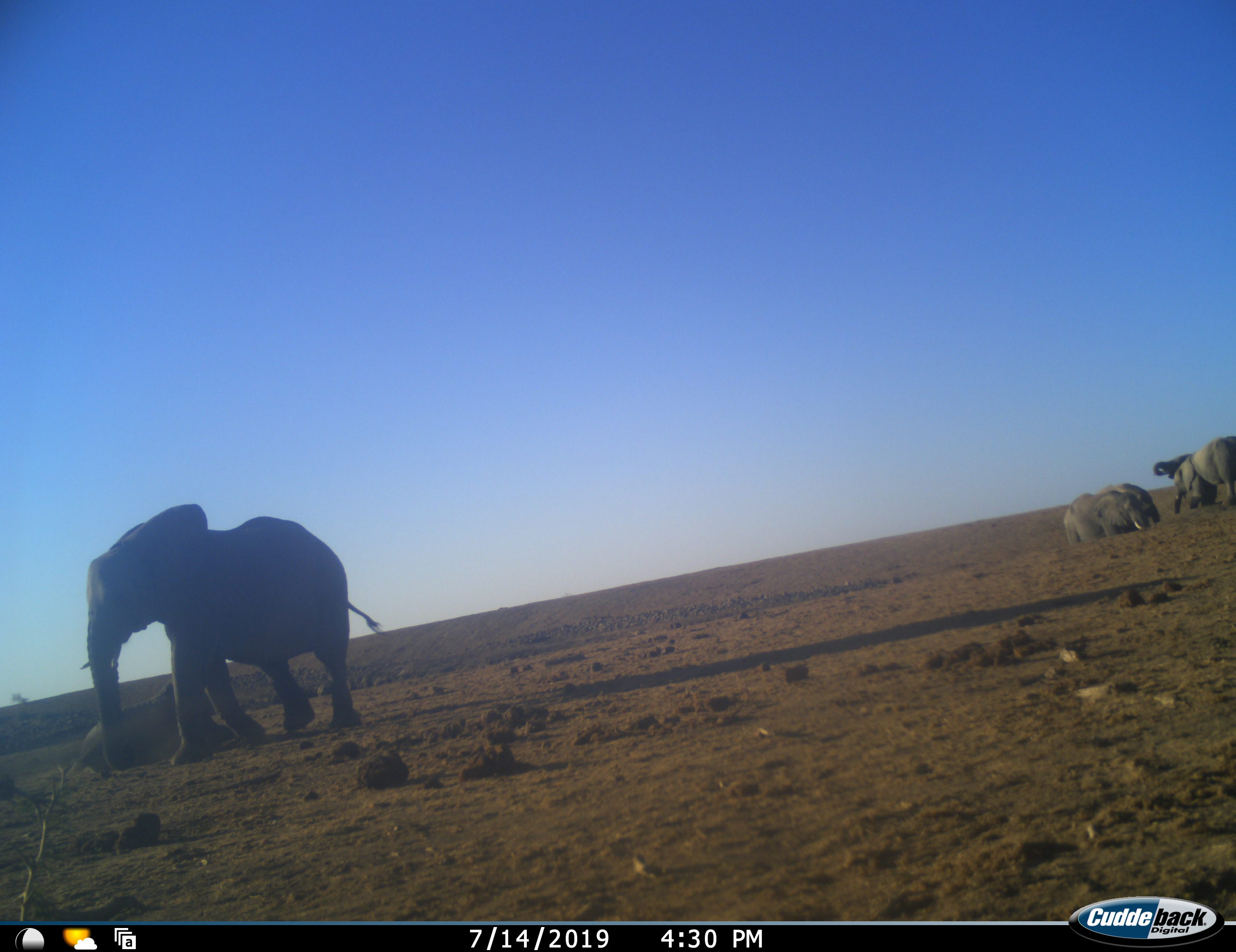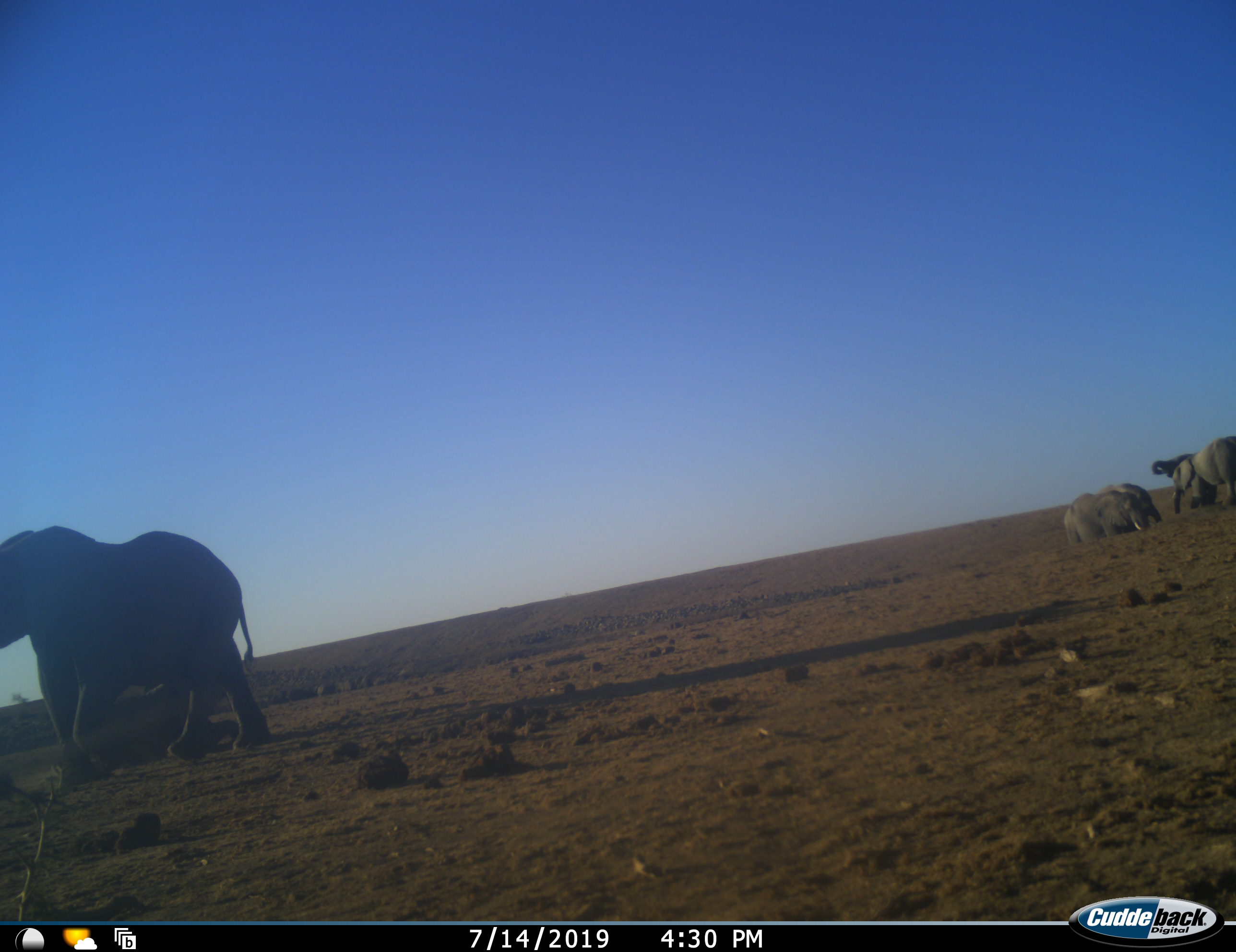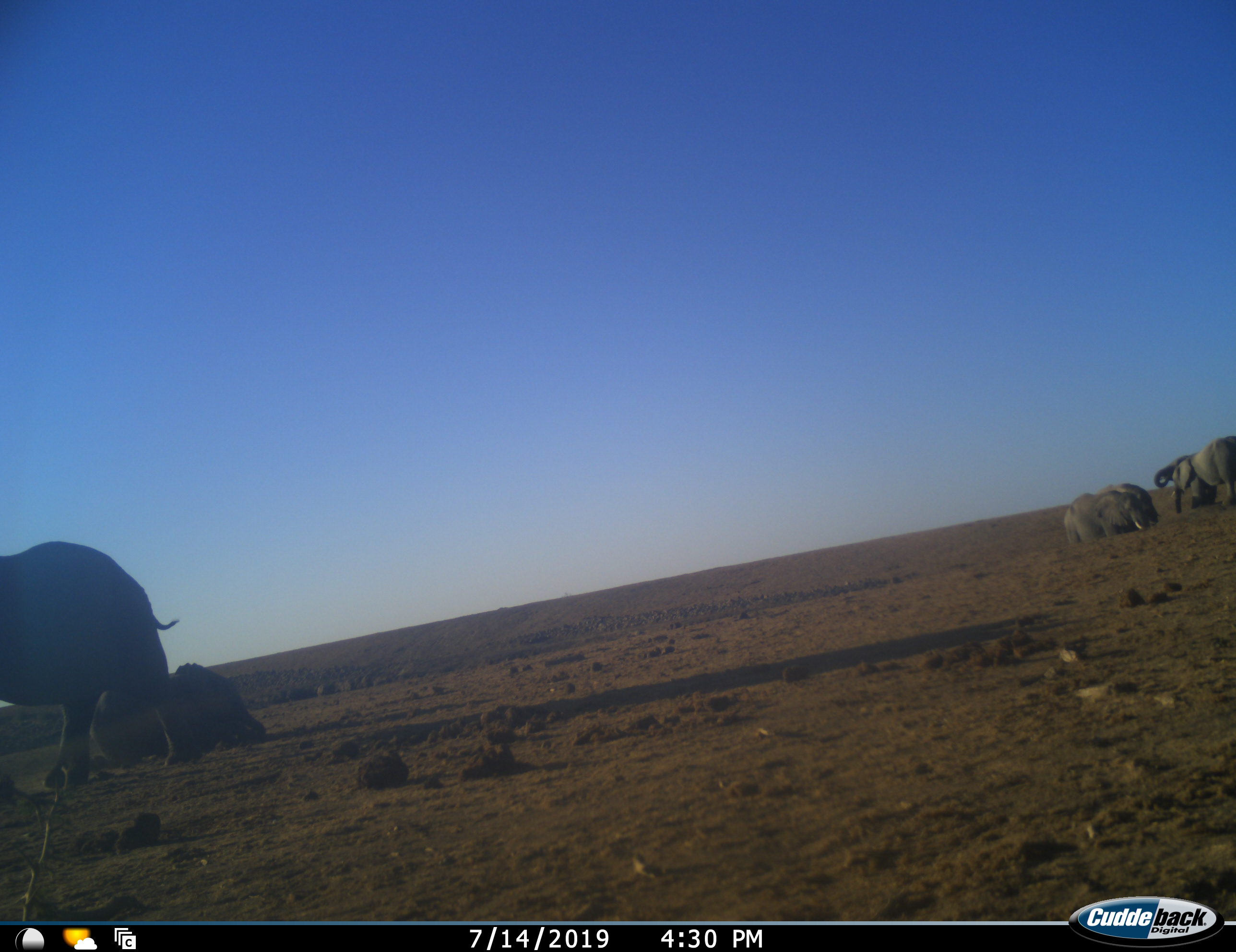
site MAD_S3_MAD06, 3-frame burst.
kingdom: Animalia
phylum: Chordata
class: Mammalia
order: Proboscidea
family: Elephantidae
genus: Loxodonta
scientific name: Loxodonta africana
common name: african bush elephant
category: elephant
Elephant (african bush elephant) (Loxodonta africana), count 5. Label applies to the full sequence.